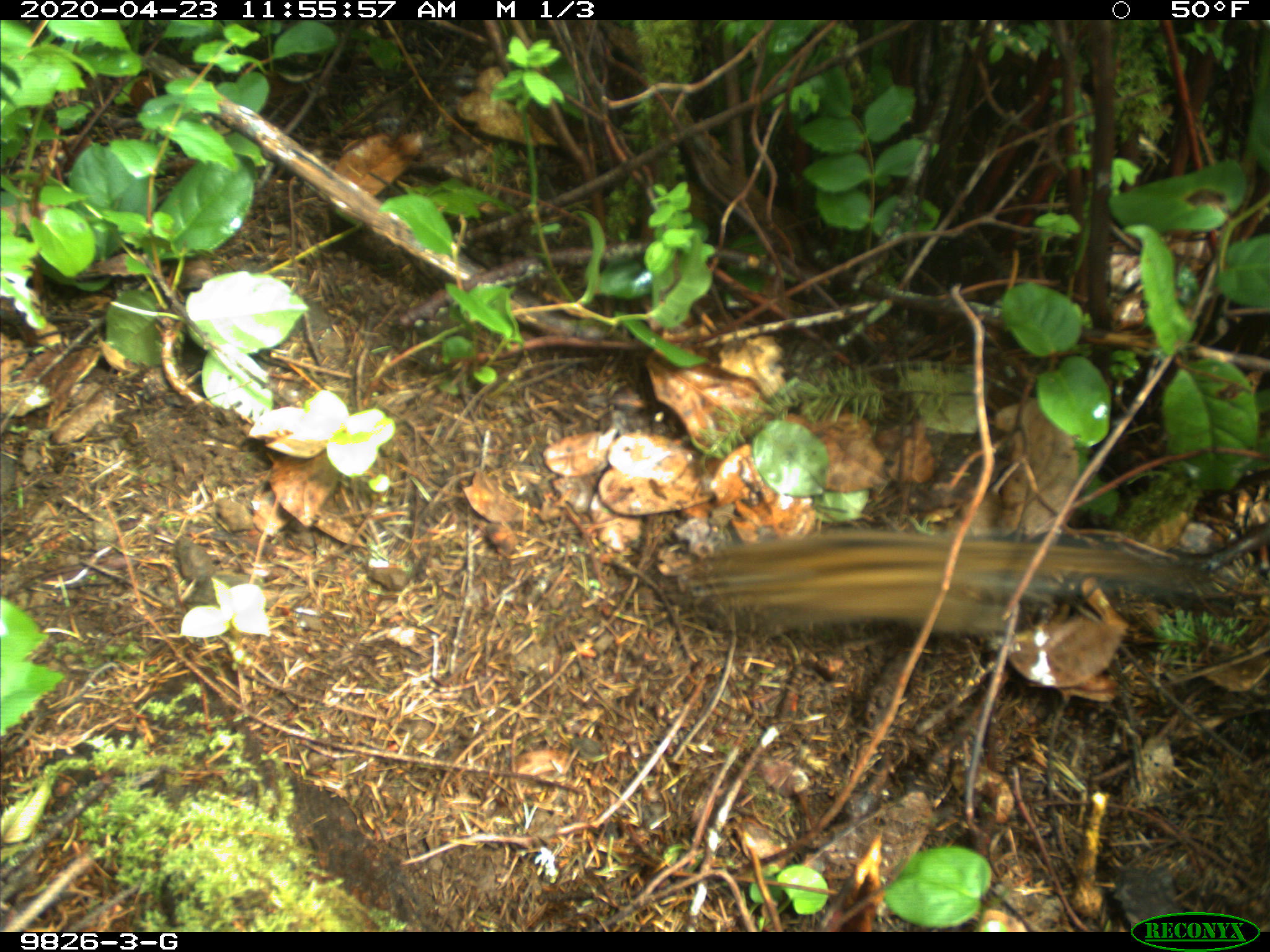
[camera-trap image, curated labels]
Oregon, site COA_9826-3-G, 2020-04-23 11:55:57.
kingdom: Animalia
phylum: Chordata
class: Mammalia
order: Rodentia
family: Sciuridae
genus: Neotamias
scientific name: Neotamias townsendii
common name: townsend's chipmunk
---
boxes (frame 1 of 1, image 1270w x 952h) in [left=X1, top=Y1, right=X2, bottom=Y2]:
townsend's chipmunk: [left=651, top=516, right=1202, bottom=655]